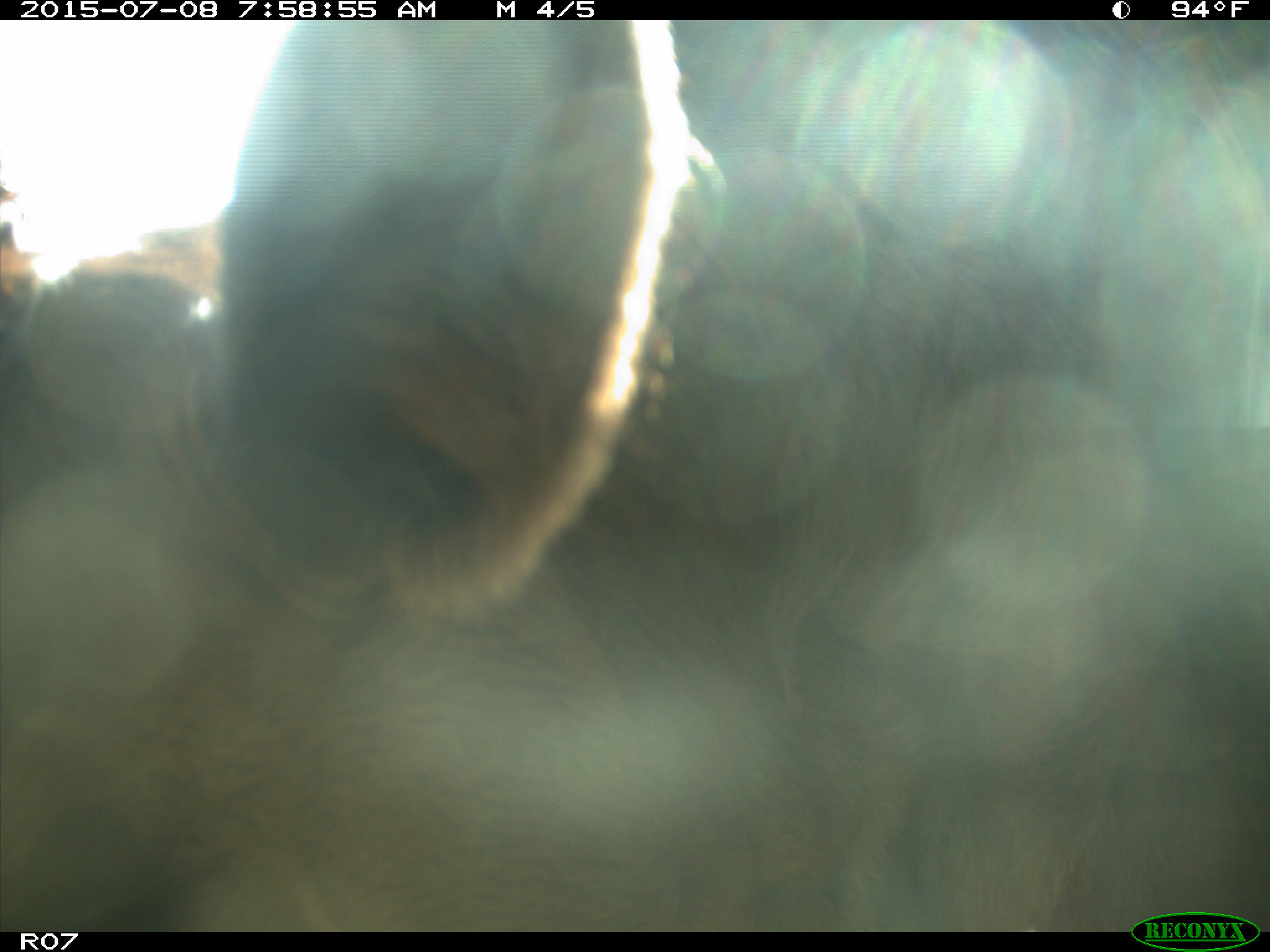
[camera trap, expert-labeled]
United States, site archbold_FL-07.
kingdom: Animalia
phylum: Chordata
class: Mammalia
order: Artiodactyla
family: Bovidae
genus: Bos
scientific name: Bos taurus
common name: domestic cow